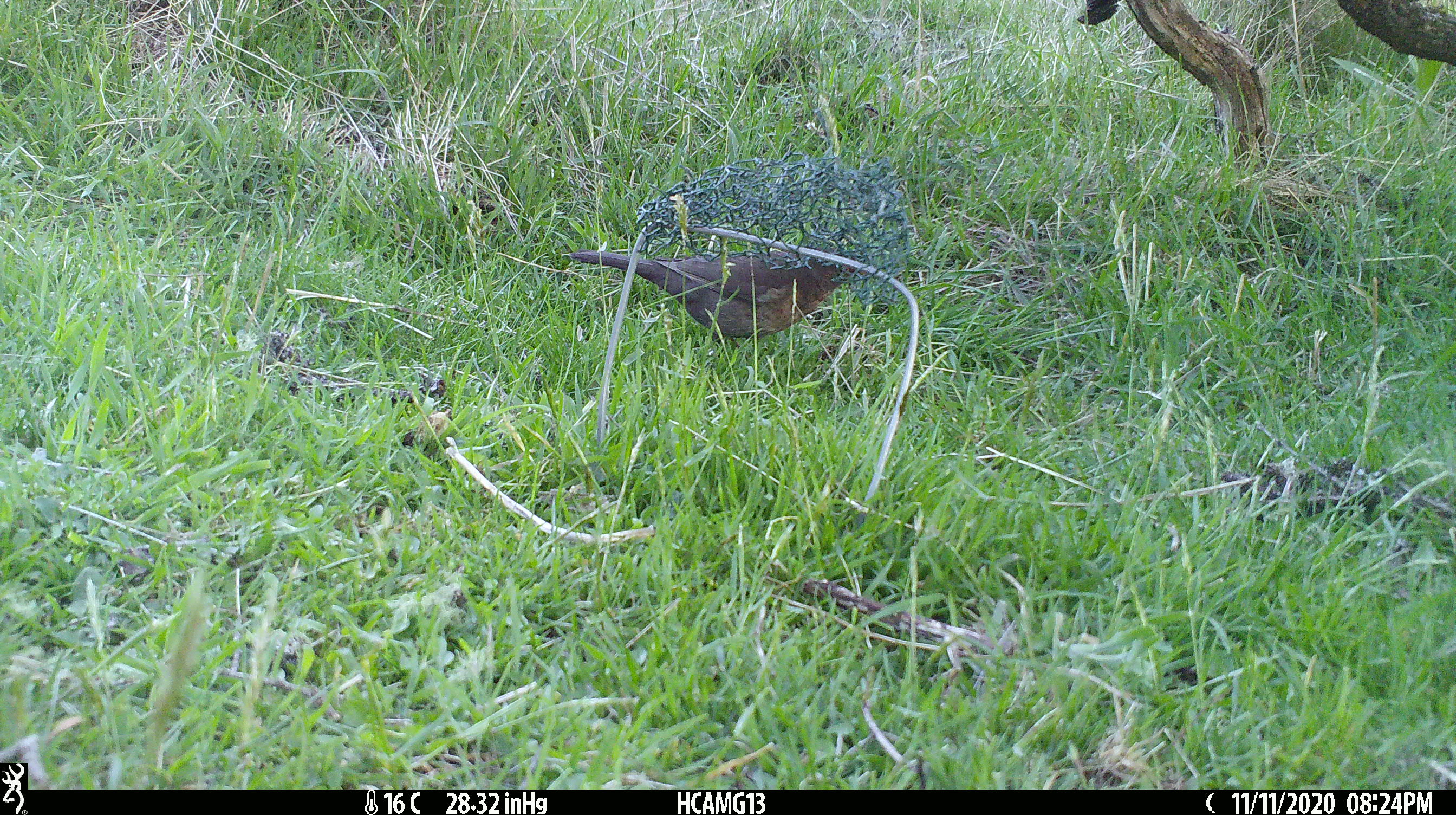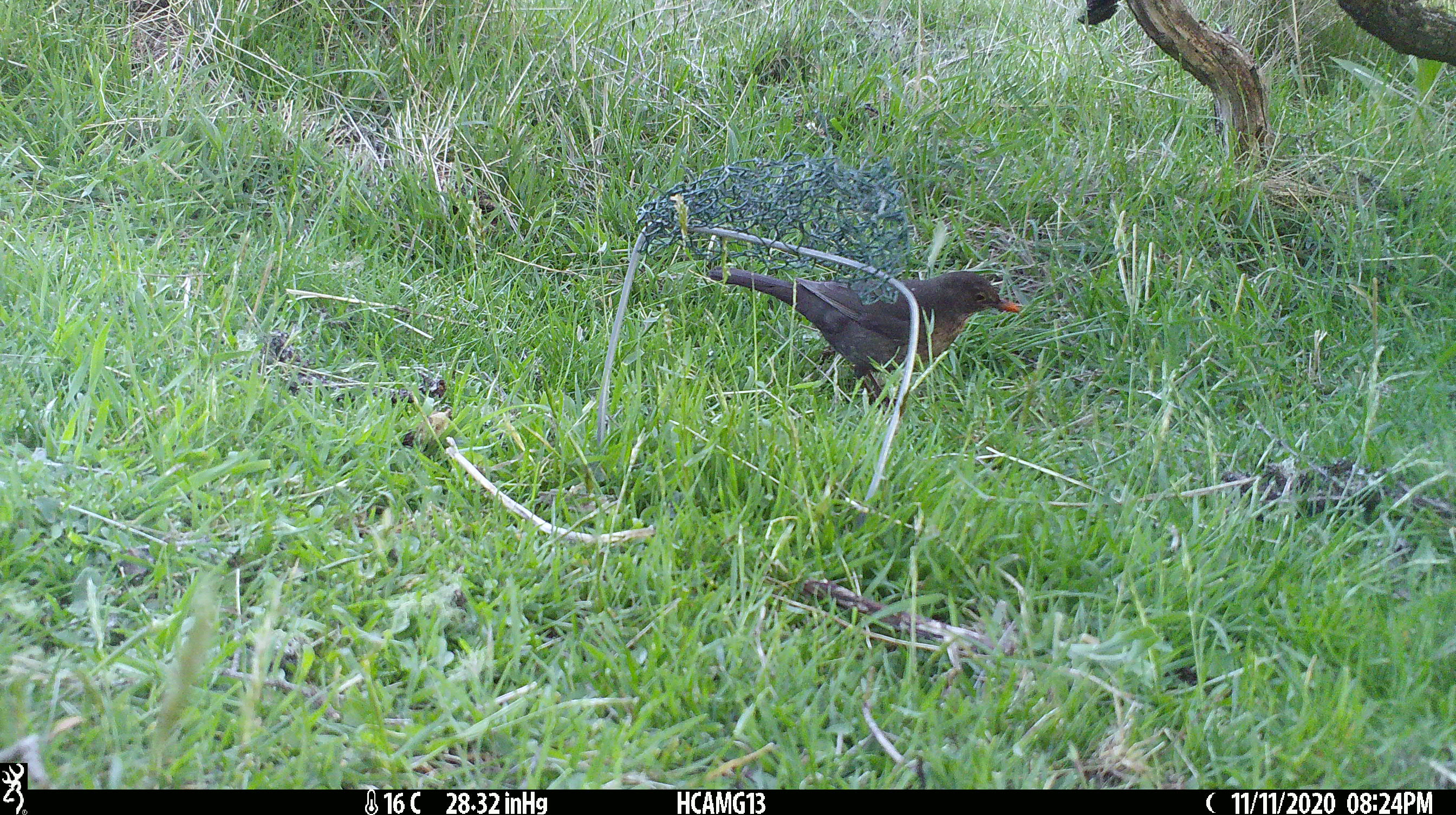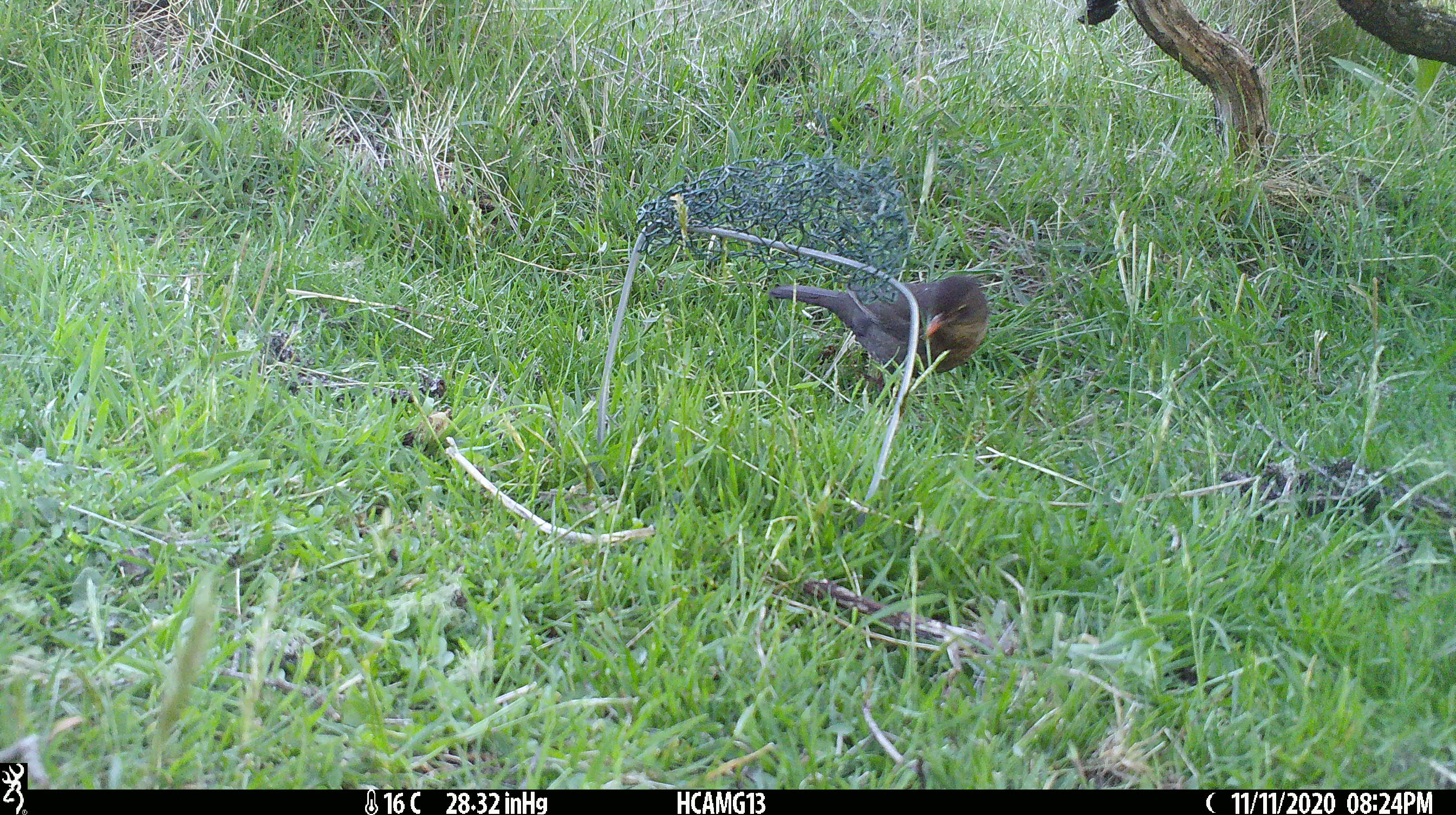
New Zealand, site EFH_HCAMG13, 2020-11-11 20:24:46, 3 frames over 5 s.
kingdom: Animalia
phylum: Chordata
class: Aves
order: Passeriformes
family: Turdidae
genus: Turdus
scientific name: Turdus merula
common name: eurasian blackbird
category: blackbird